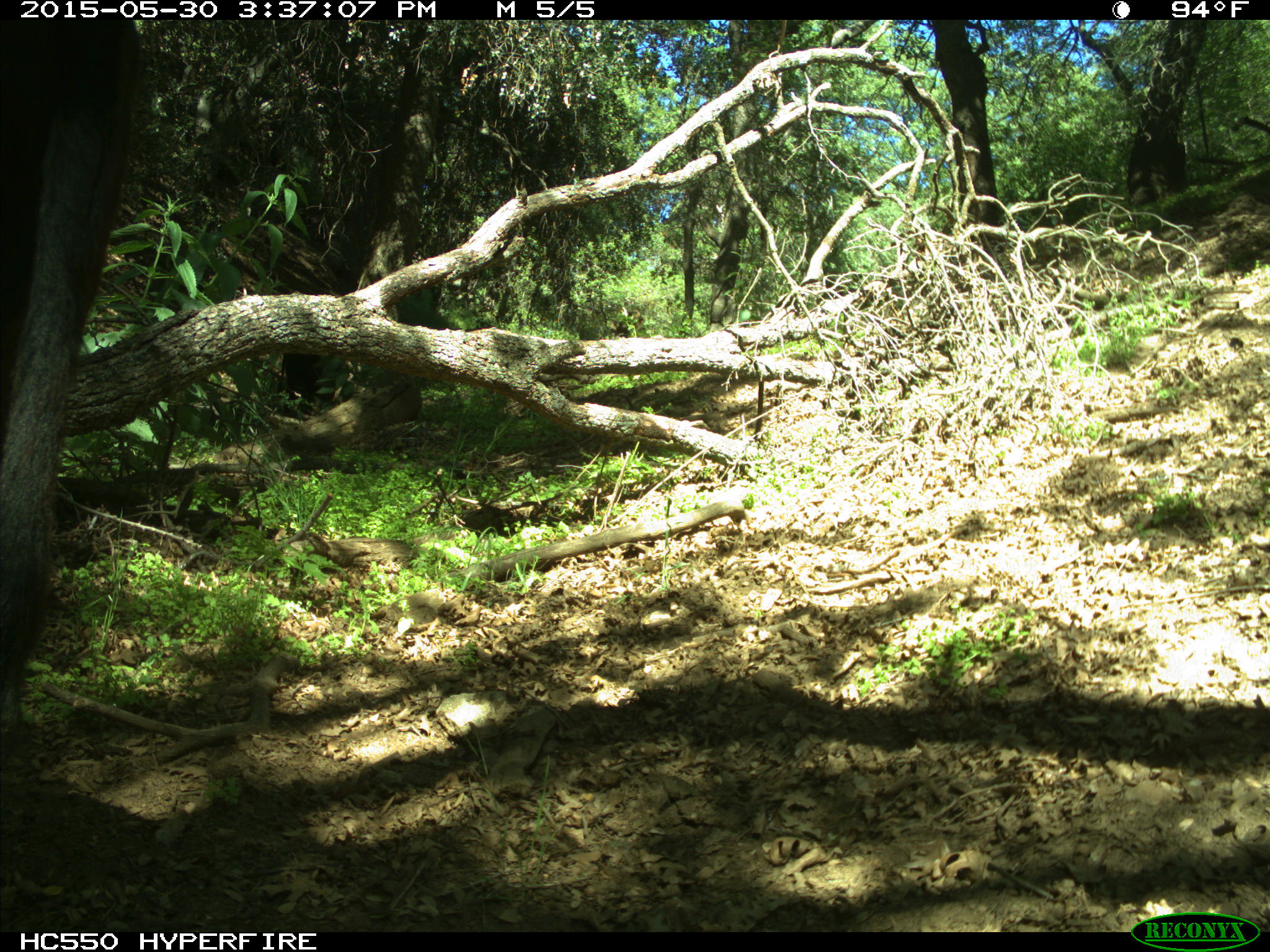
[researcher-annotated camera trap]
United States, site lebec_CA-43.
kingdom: Animalia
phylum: Chordata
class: Mammalia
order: Artiodactyla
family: Bovidae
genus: Bos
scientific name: Bos taurus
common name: domestic cow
Bos taurus (domestic cow).